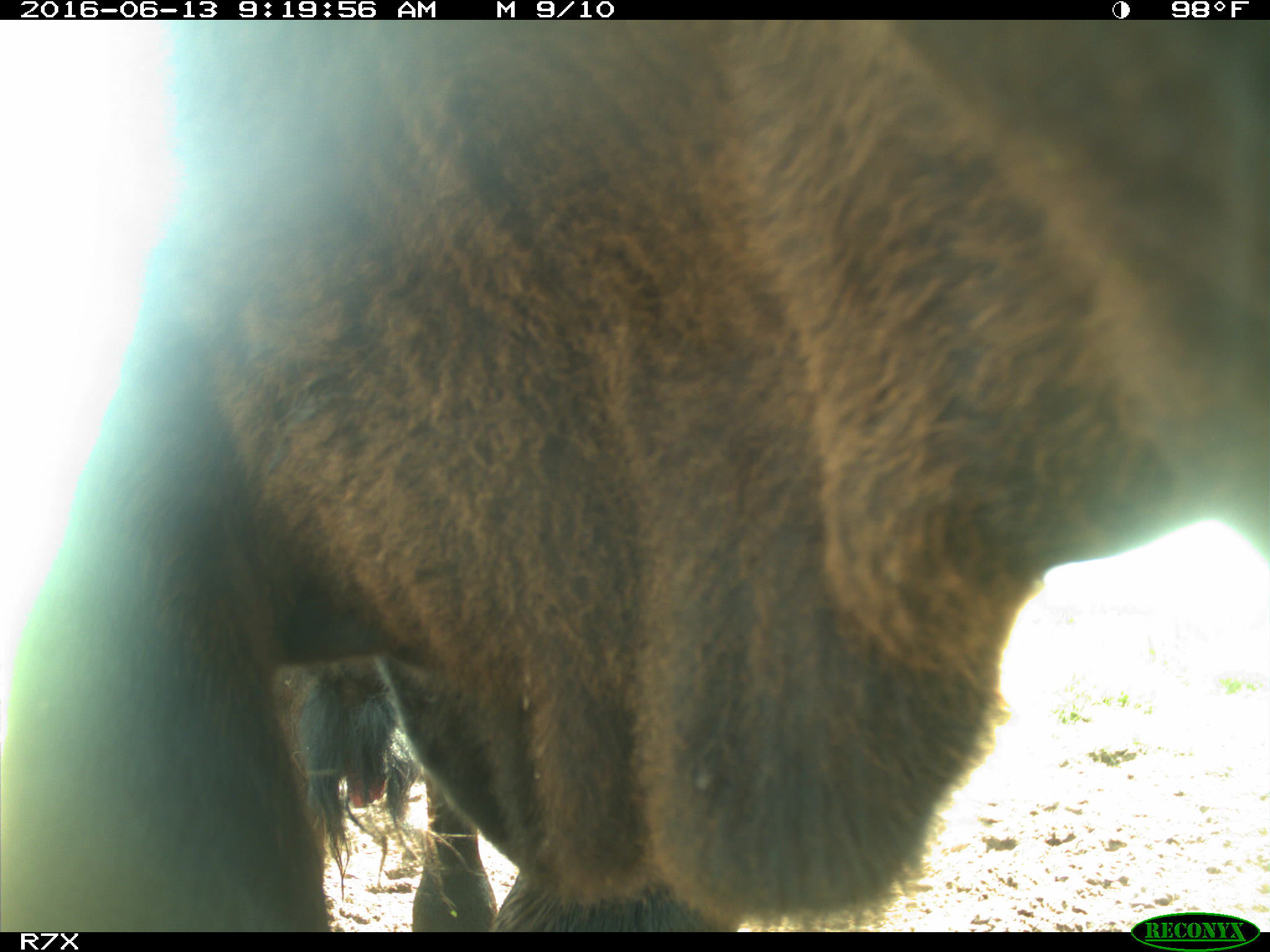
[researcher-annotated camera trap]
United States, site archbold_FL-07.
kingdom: Animalia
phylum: Chordata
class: Mammalia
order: Artiodactyla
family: Bovidae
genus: Bos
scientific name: Bos taurus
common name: domestic cow